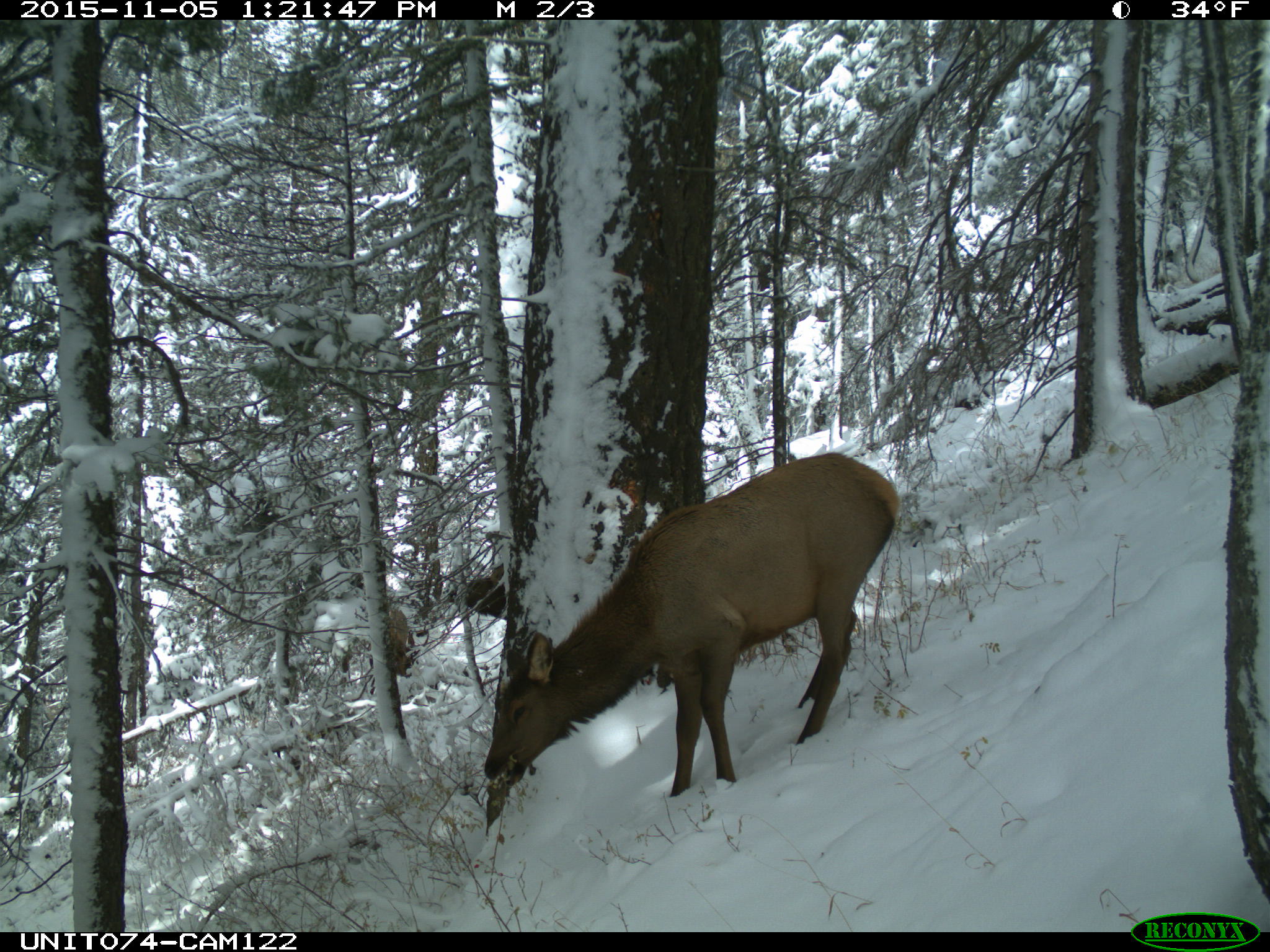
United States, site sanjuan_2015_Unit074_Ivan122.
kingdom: Animalia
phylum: Chordata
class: Mammalia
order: Artiodactyla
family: Cervidae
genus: Cervus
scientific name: Cervus elaphus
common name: red deer